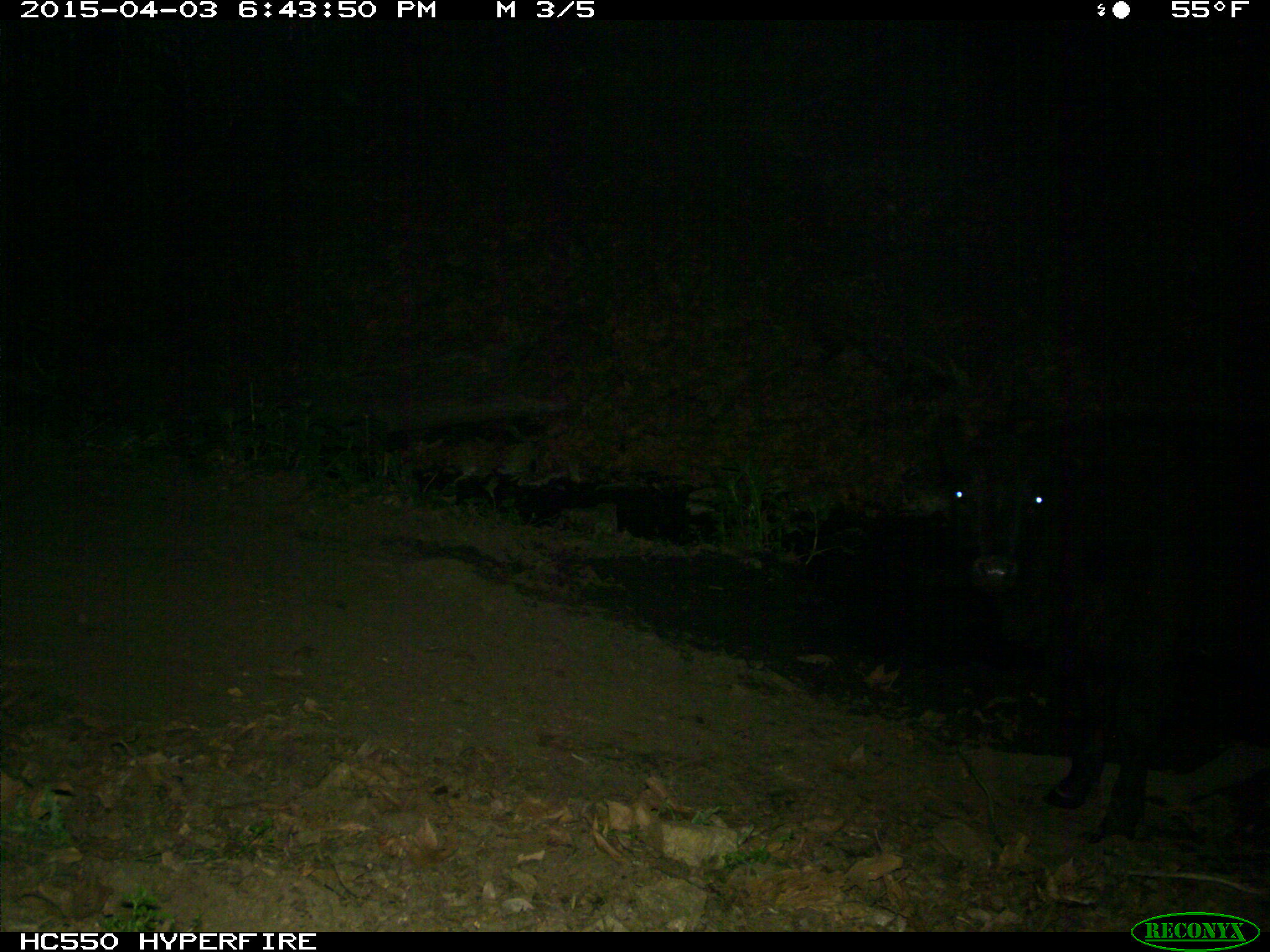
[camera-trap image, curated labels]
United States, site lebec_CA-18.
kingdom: Animalia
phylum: Chordata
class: Mammalia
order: Artiodactyla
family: Bovidae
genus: Bos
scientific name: Bos taurus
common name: domestic cow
Bos taurus (domestic cow).